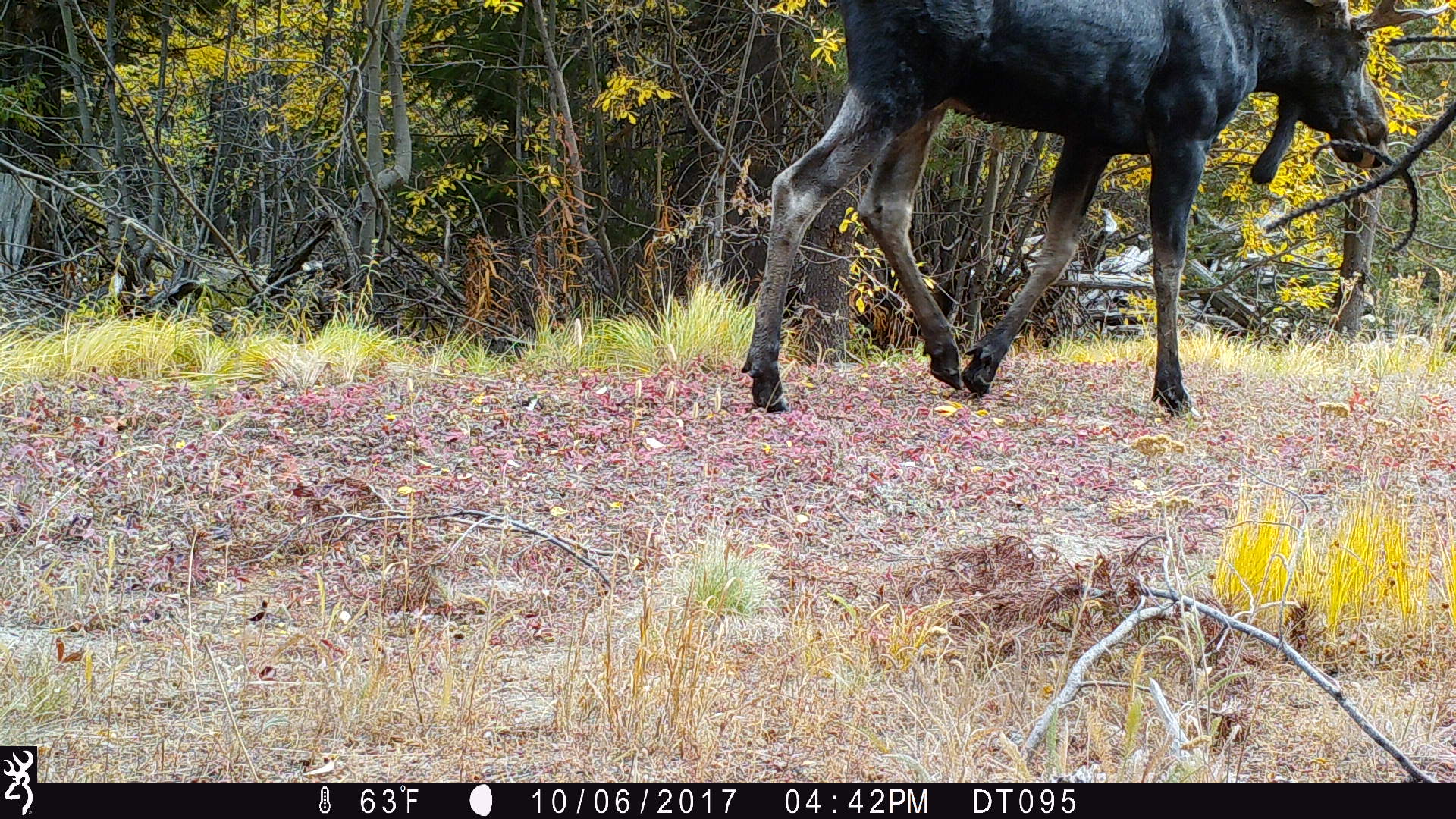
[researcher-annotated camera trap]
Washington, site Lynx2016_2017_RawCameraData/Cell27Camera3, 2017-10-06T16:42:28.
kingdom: Animalia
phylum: Chordata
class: Mammalia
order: Artiodactyla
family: Cervidae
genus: Alces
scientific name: Alces alces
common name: moose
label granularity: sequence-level